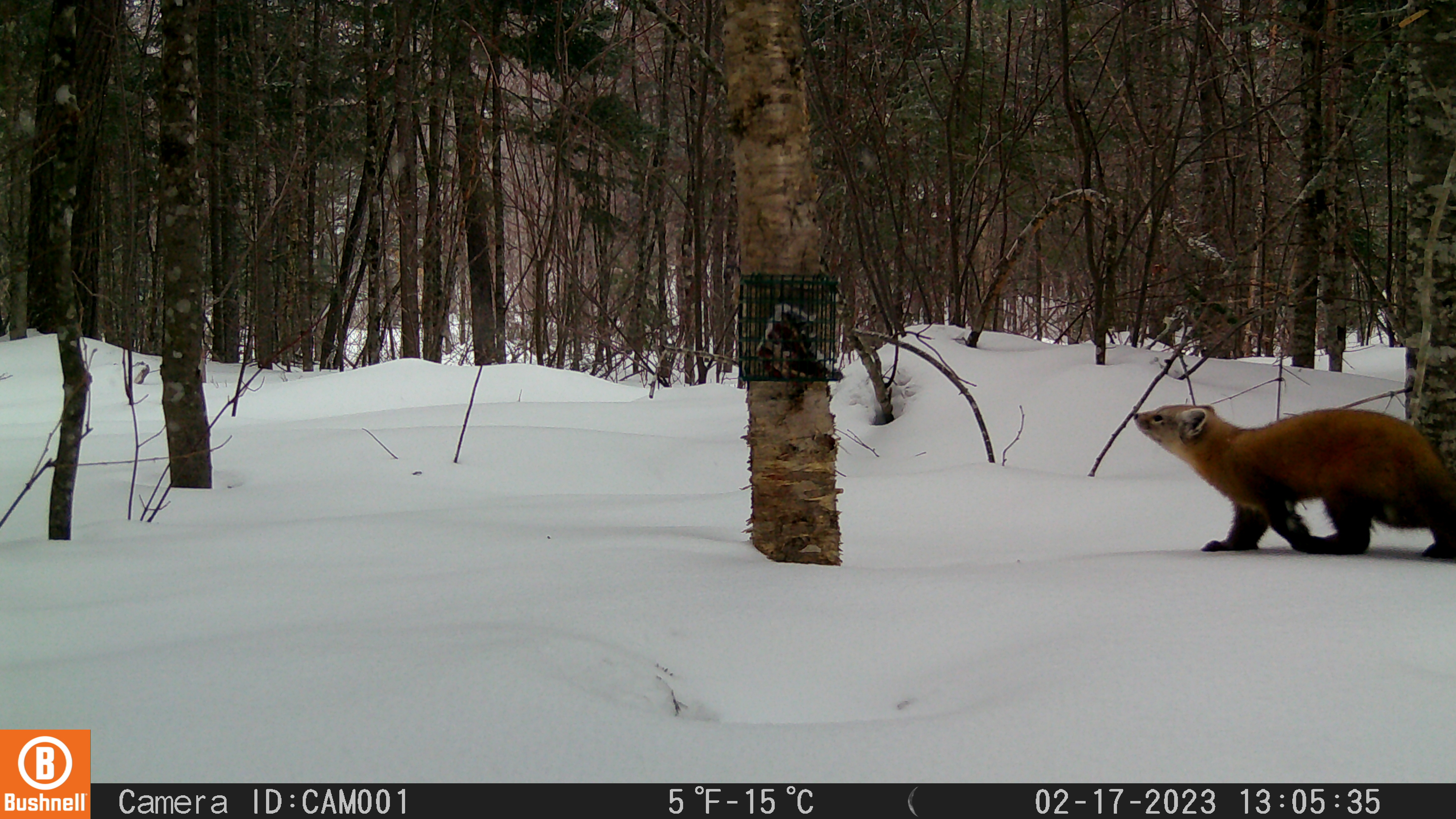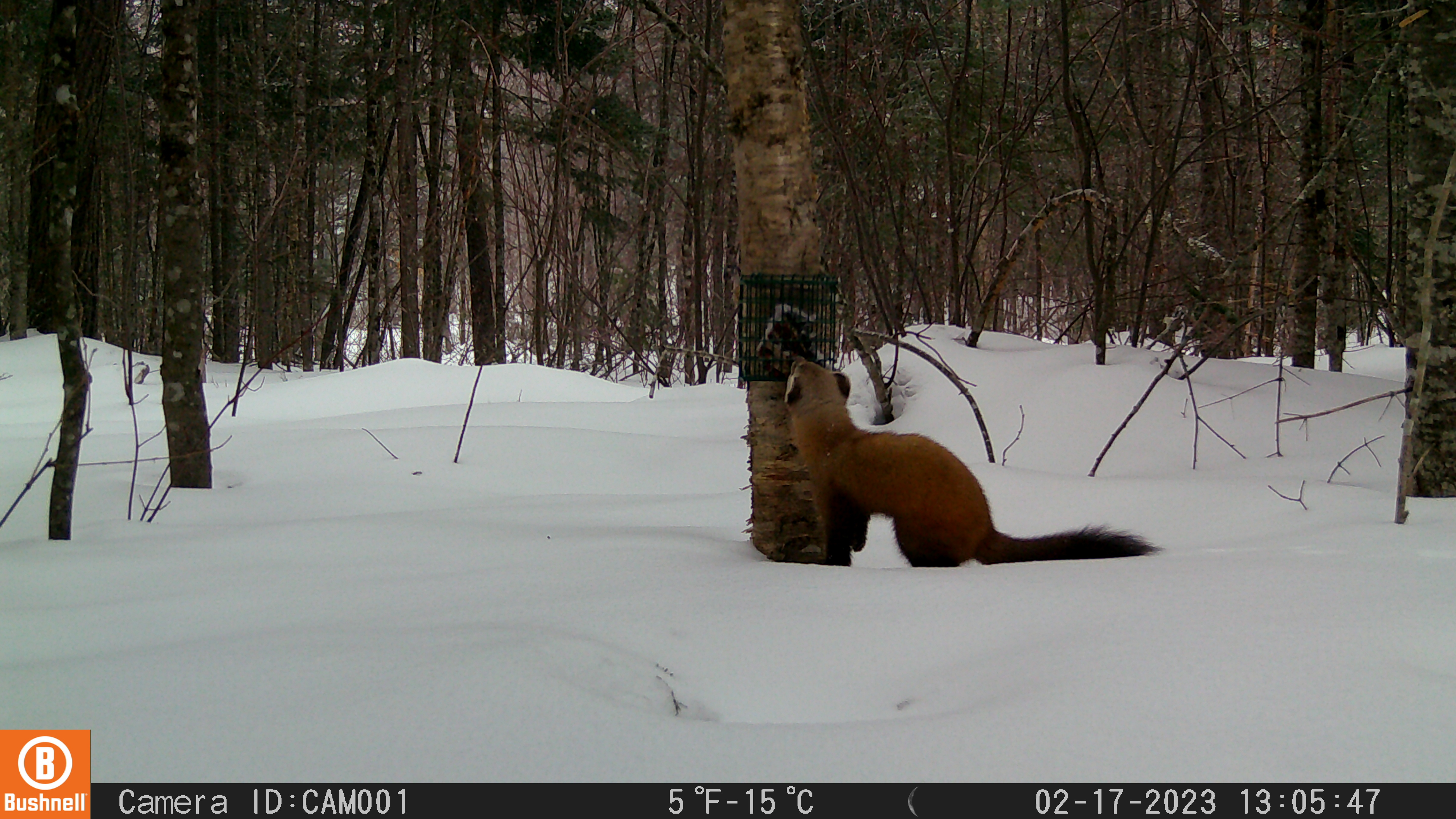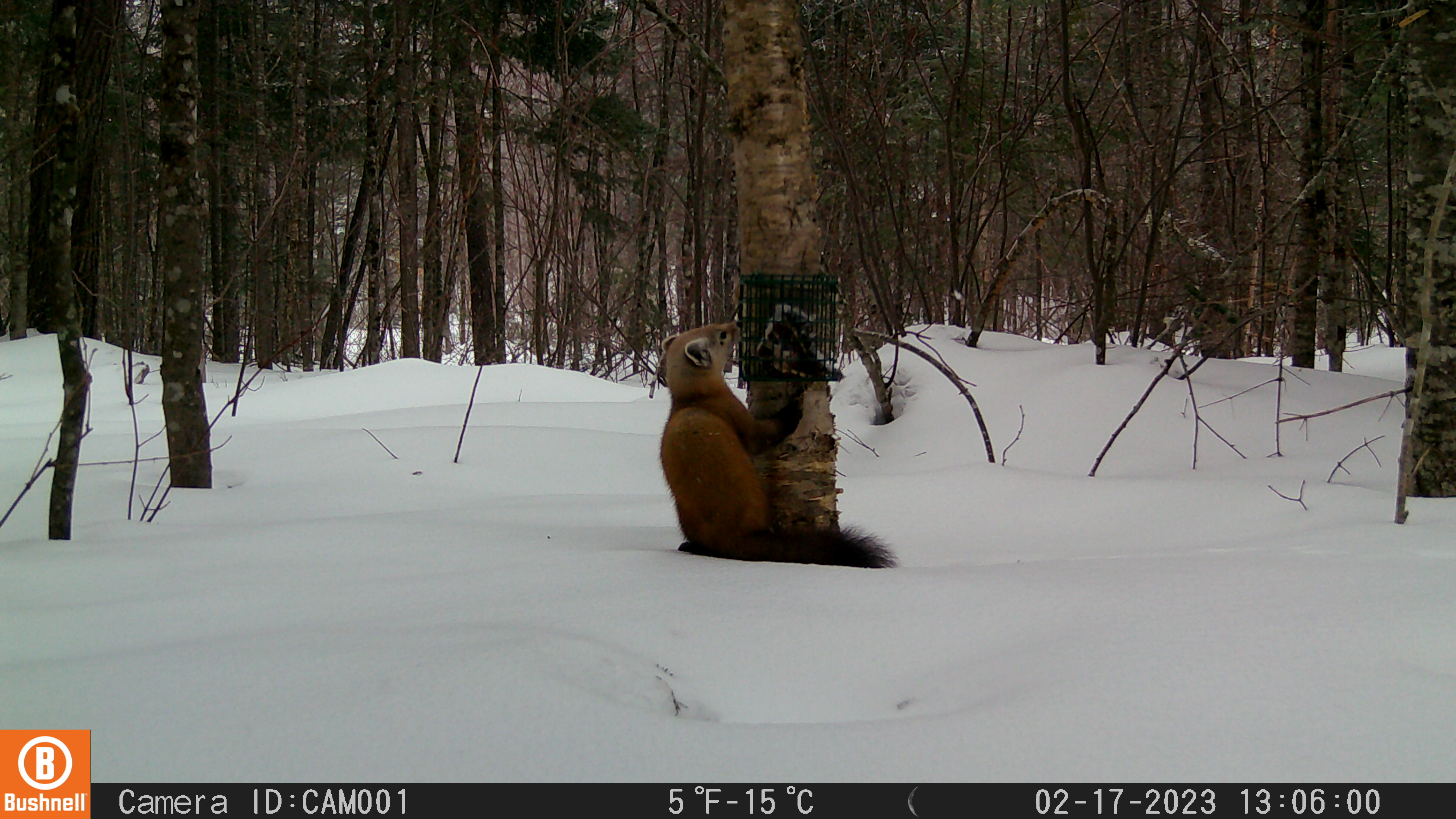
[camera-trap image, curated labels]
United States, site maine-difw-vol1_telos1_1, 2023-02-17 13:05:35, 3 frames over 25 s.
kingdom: Animalia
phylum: Chordata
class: Mammalia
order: Carnivora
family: Mustelidae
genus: Martes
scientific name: Martes americana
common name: american marten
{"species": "american marten (Martes americana)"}